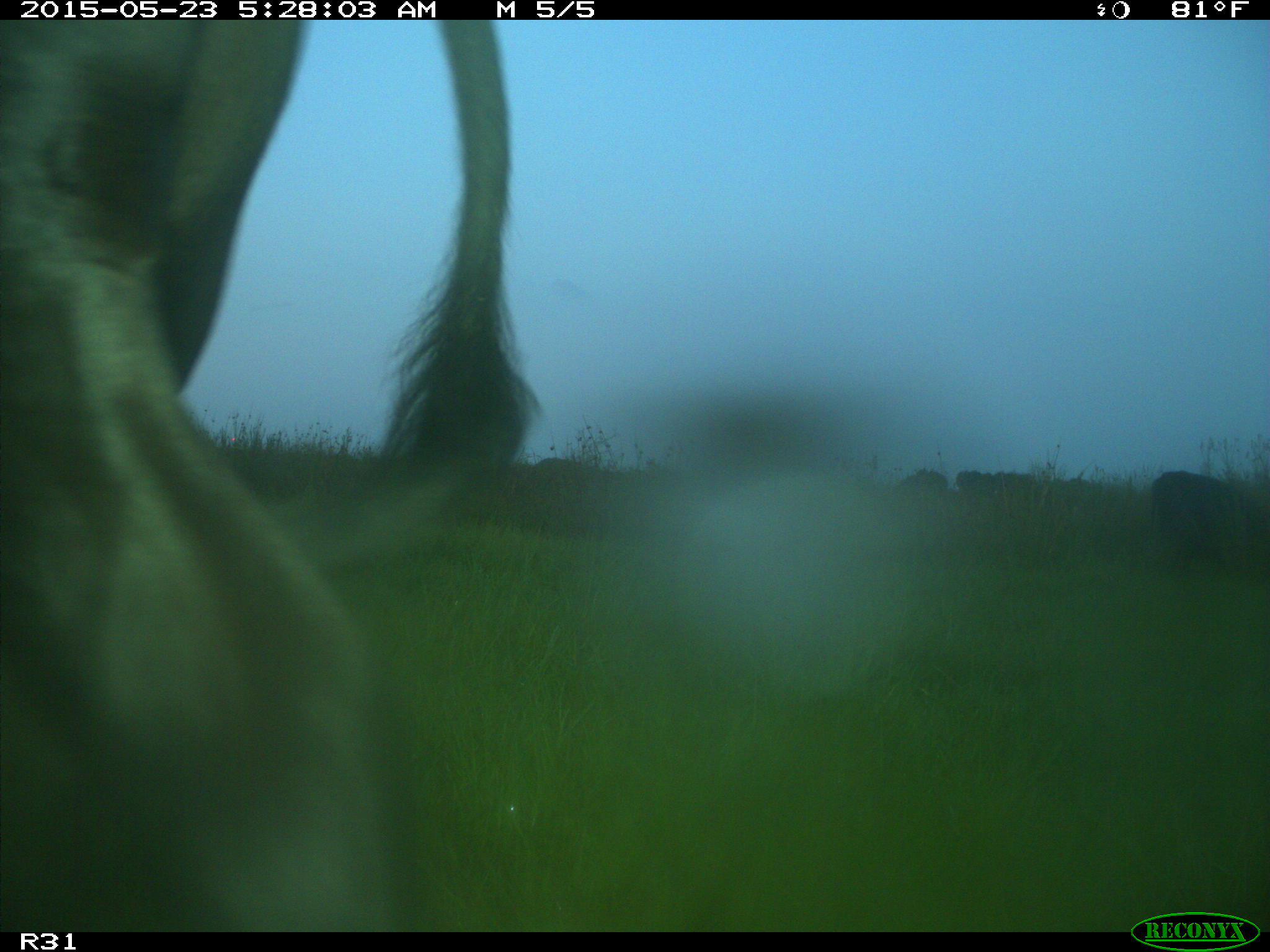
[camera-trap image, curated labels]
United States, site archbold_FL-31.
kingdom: Animalia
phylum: Chordata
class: Mammalia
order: Artiodactyla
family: Bovidae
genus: Bos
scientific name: Bos taurus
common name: domestic cow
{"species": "Bos taurus (domestic cow)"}